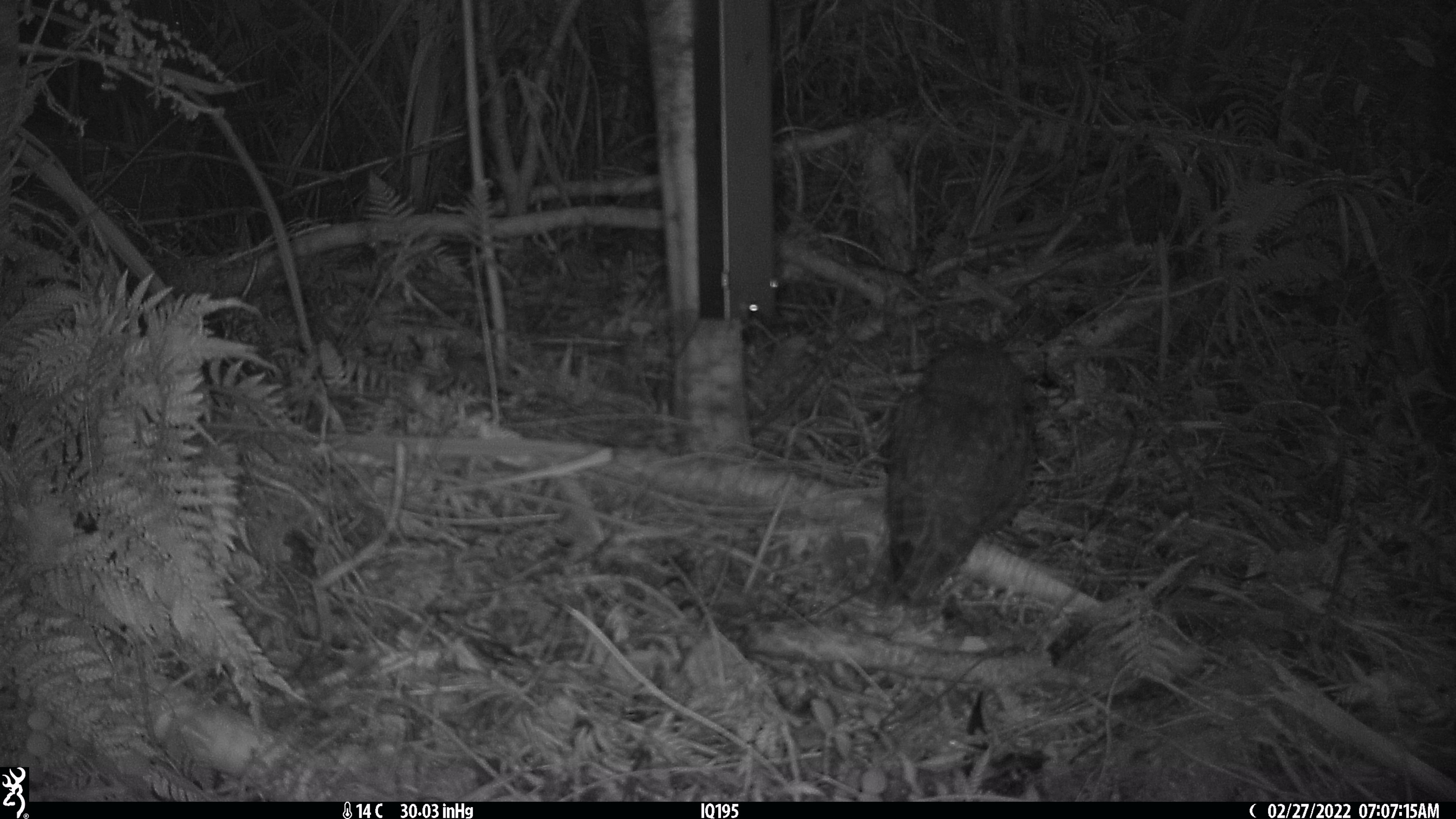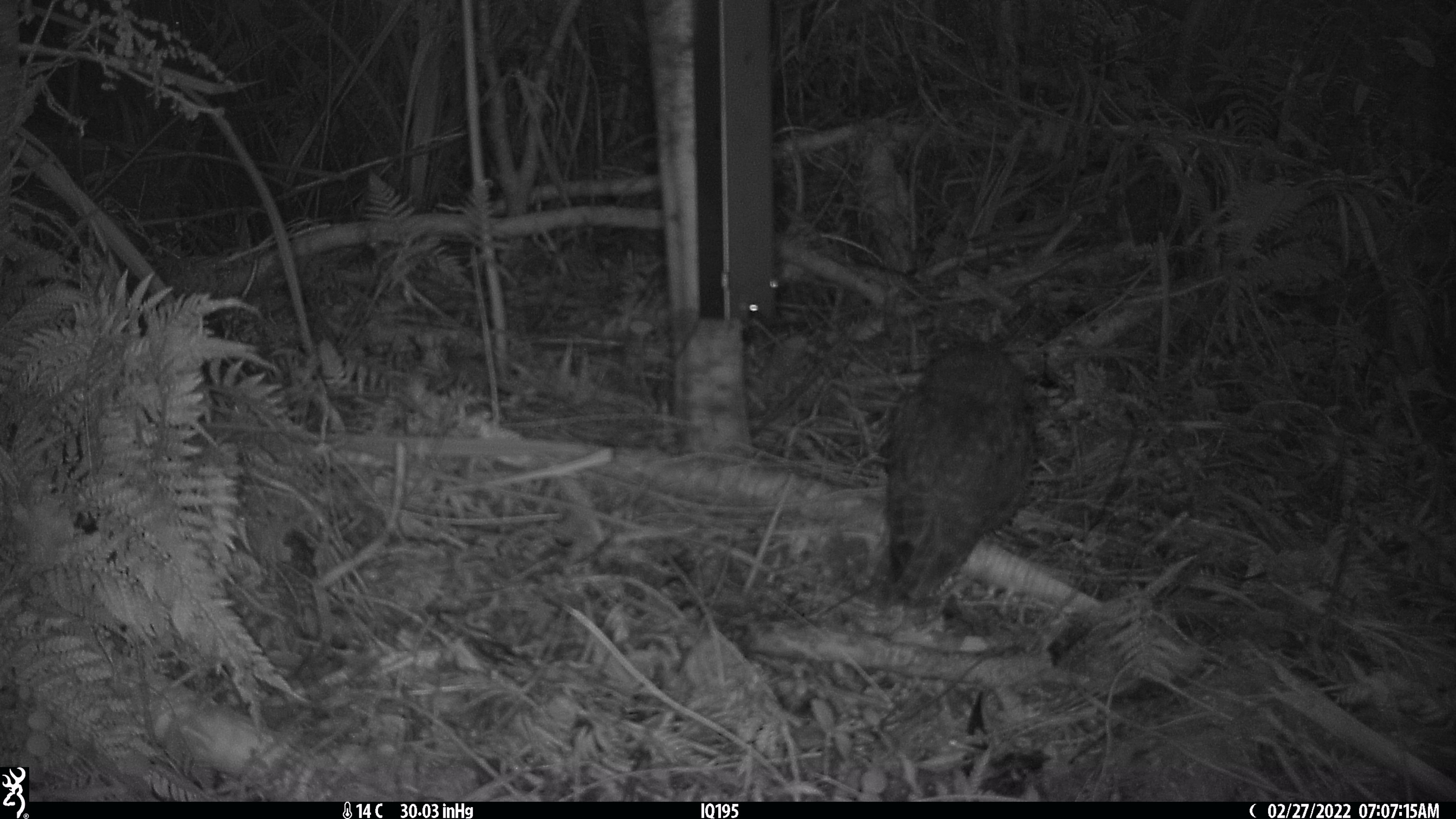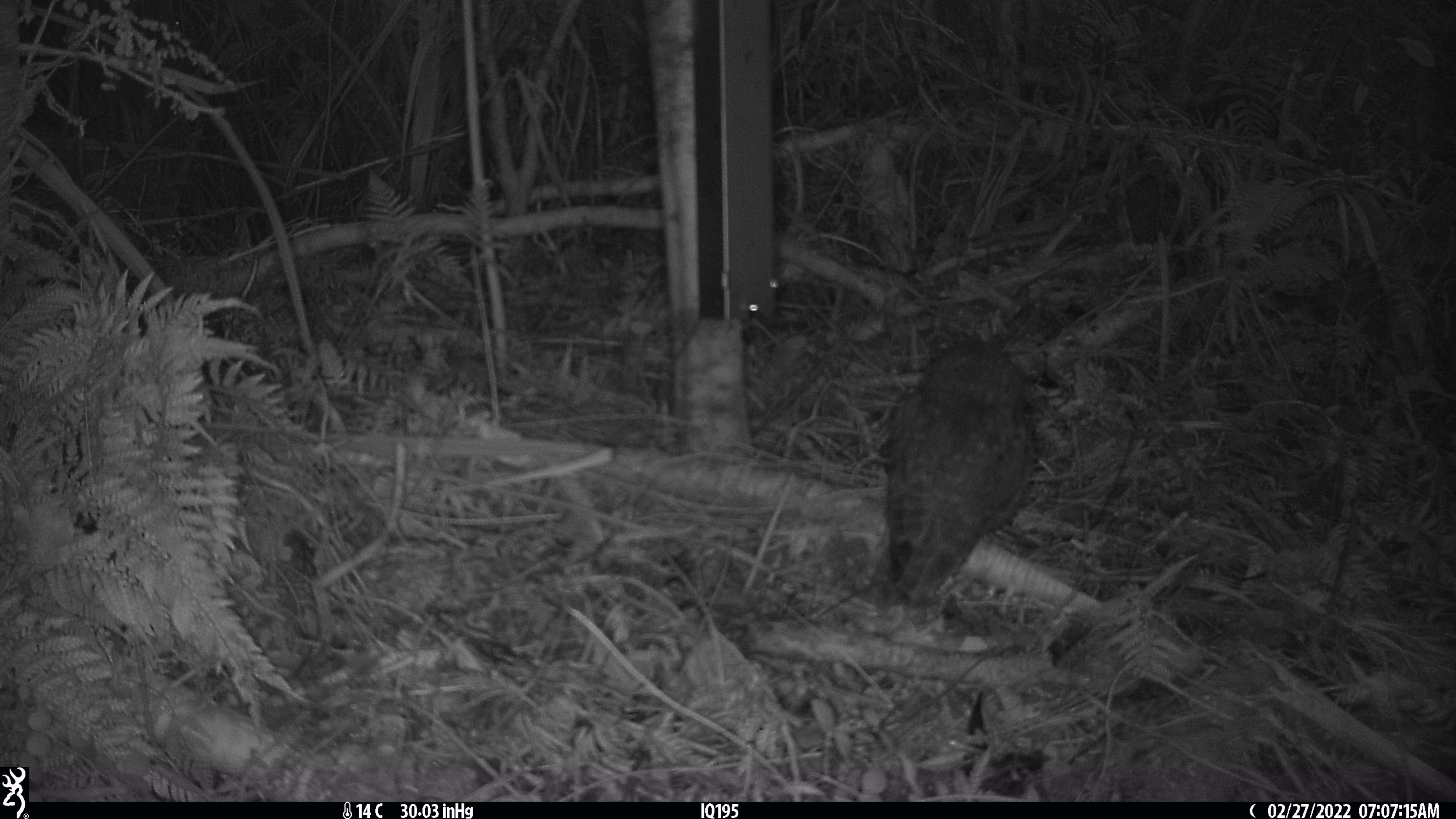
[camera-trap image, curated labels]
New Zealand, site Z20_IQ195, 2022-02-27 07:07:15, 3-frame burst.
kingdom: Animalia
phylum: Chordata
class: Aves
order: Strigiformes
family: Strigidae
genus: Ninox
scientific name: Ninox novaeseelandiae novaeseelandiae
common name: morepork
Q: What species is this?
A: Morepork (Ninox novaeseelandiae novaeseelandiae).